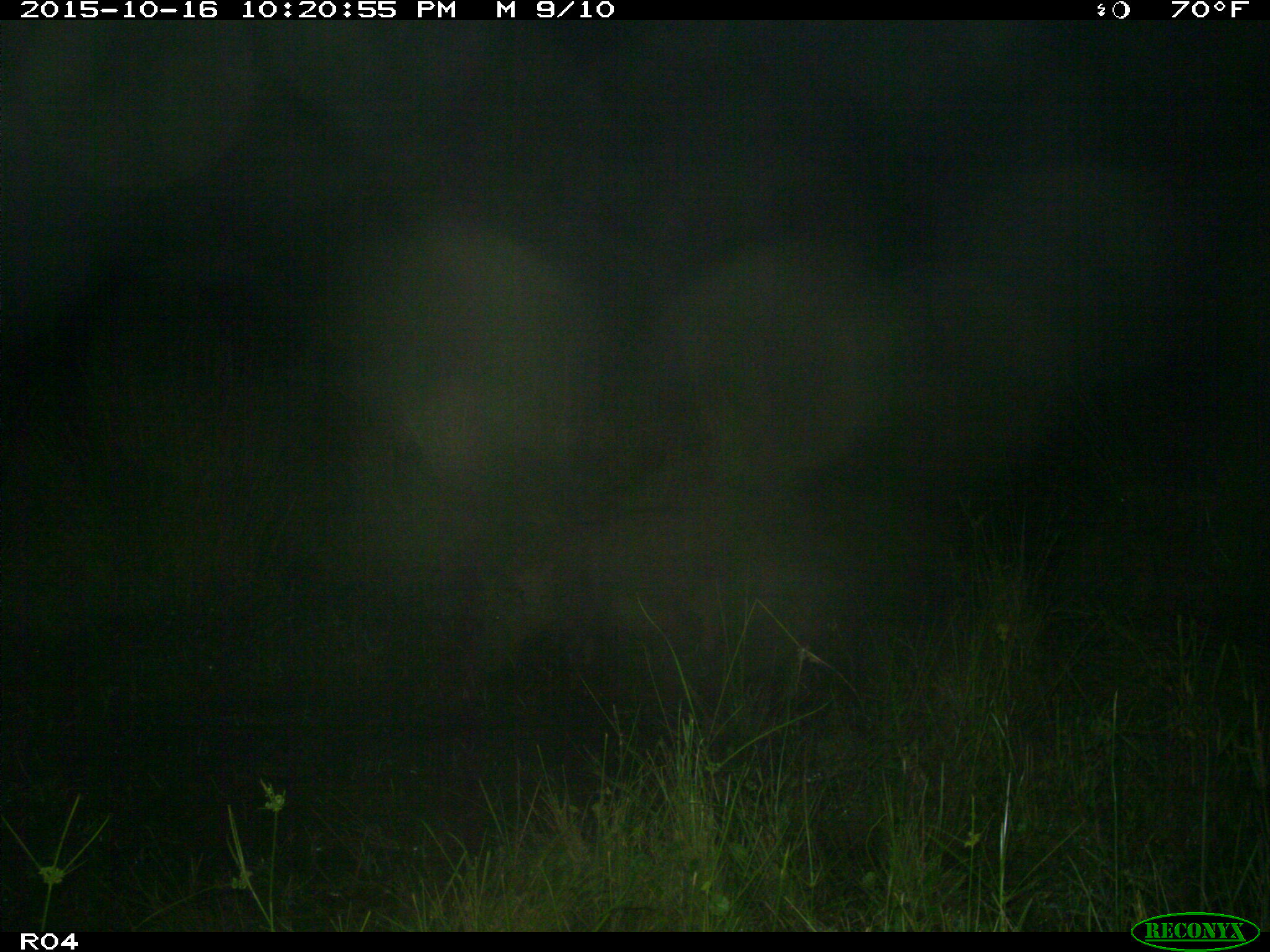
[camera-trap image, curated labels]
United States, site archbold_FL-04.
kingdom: Animalia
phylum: Chordata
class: Mammalia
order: Artiodactyla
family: Suidae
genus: Sus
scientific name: Sus scrofa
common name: wild boar